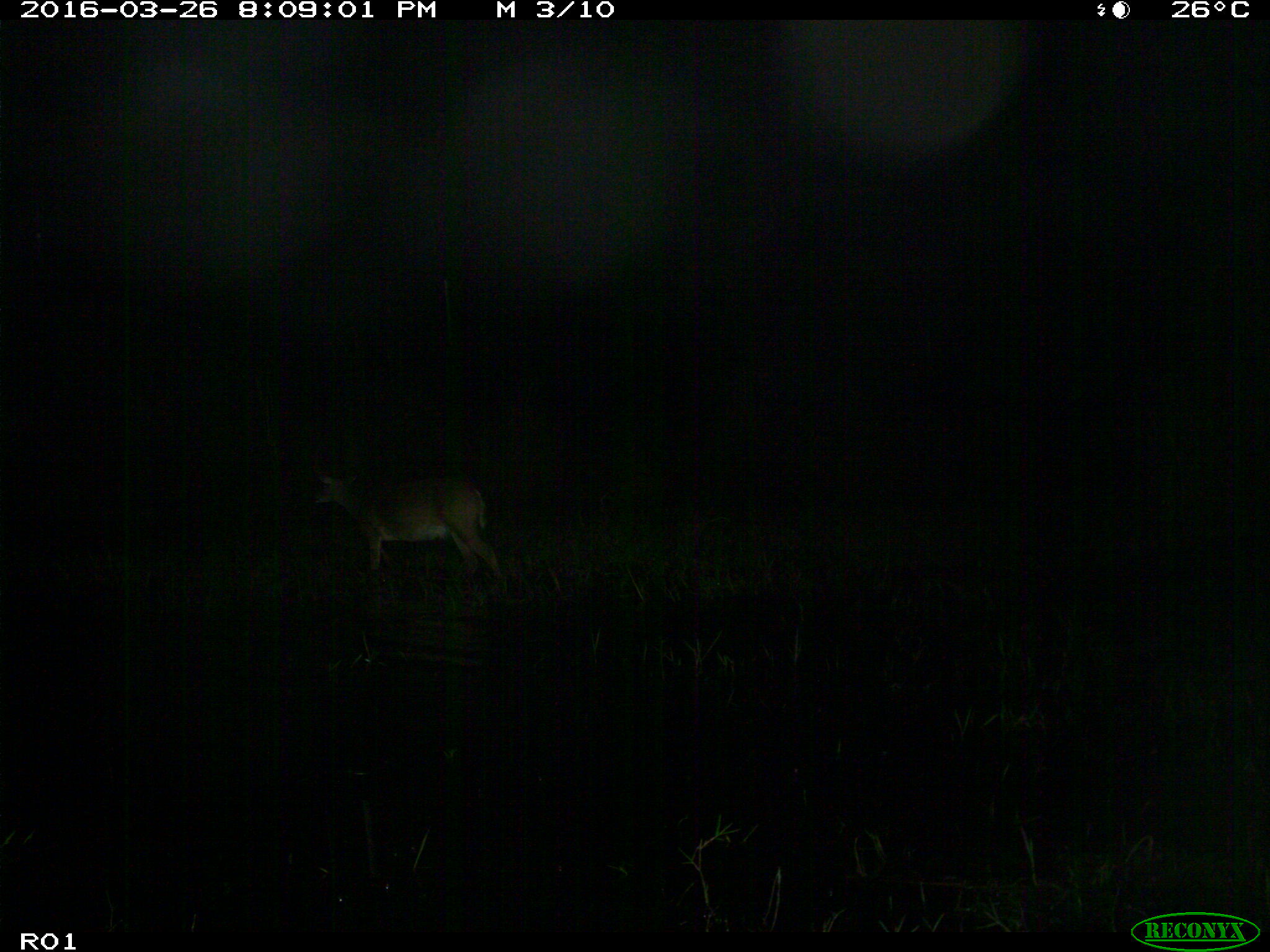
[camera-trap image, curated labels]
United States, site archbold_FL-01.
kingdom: Animalia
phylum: Chordata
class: Mammalia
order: Artiodactyla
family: Cervidae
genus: Odocoileus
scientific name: Odocoileus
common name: deer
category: unidentified deer